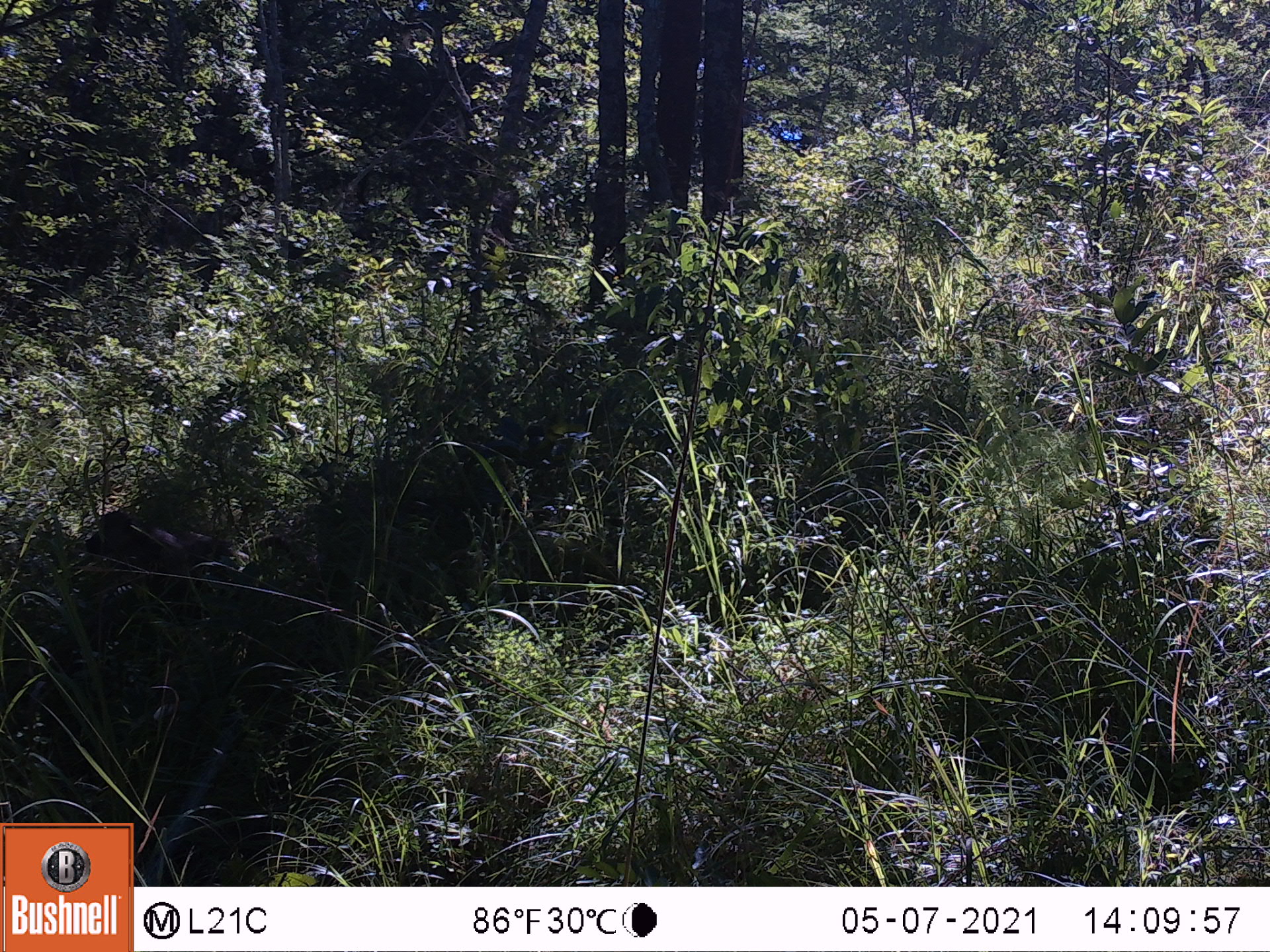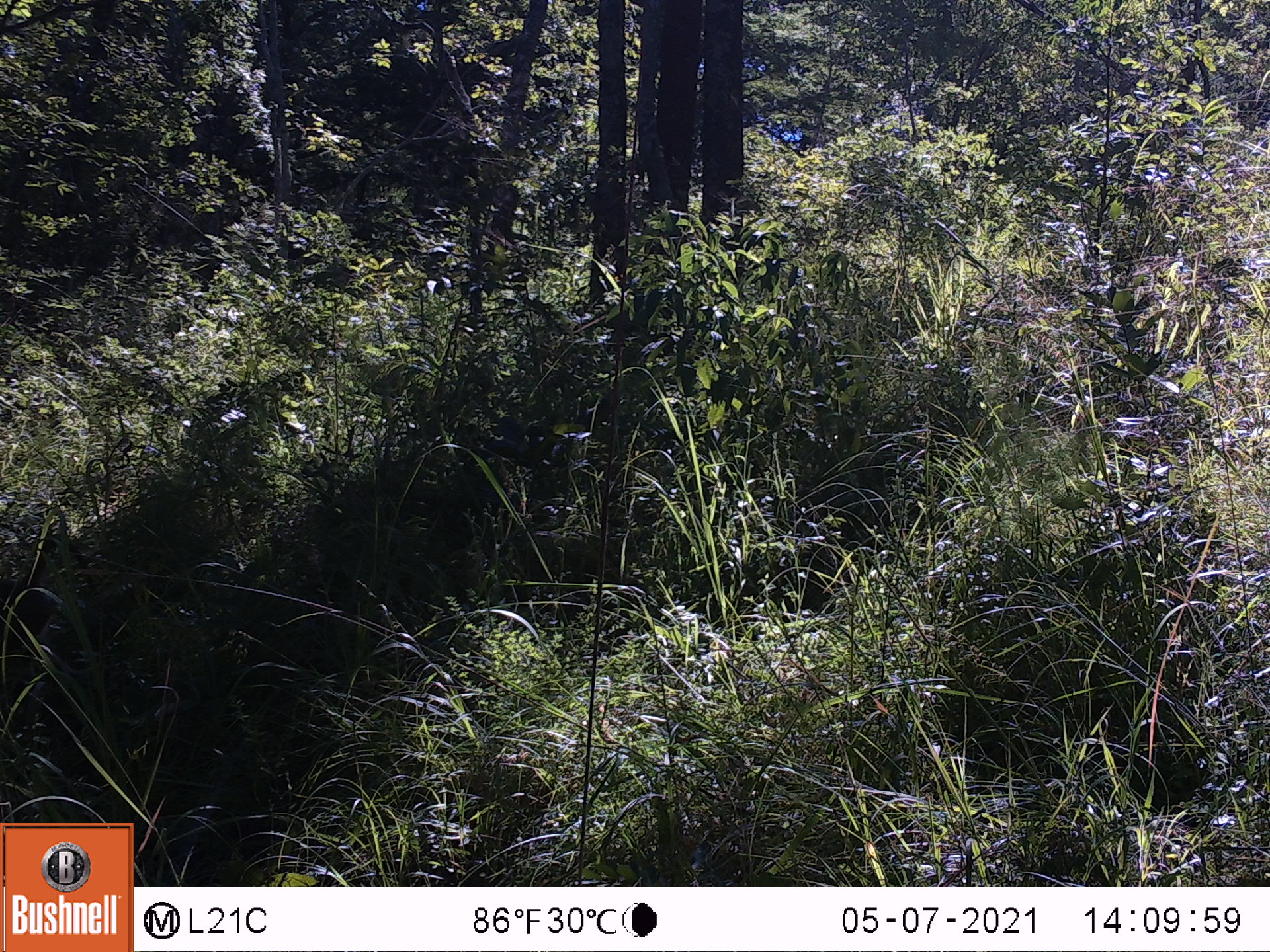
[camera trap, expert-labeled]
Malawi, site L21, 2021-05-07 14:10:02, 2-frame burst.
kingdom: Animalia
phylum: Chordata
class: Mammalia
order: Primates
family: Cercopithecidae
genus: Papio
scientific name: Papio cynocephalus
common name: yellow baboon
Yellow baboon (Papio cynocephalus), count 1.